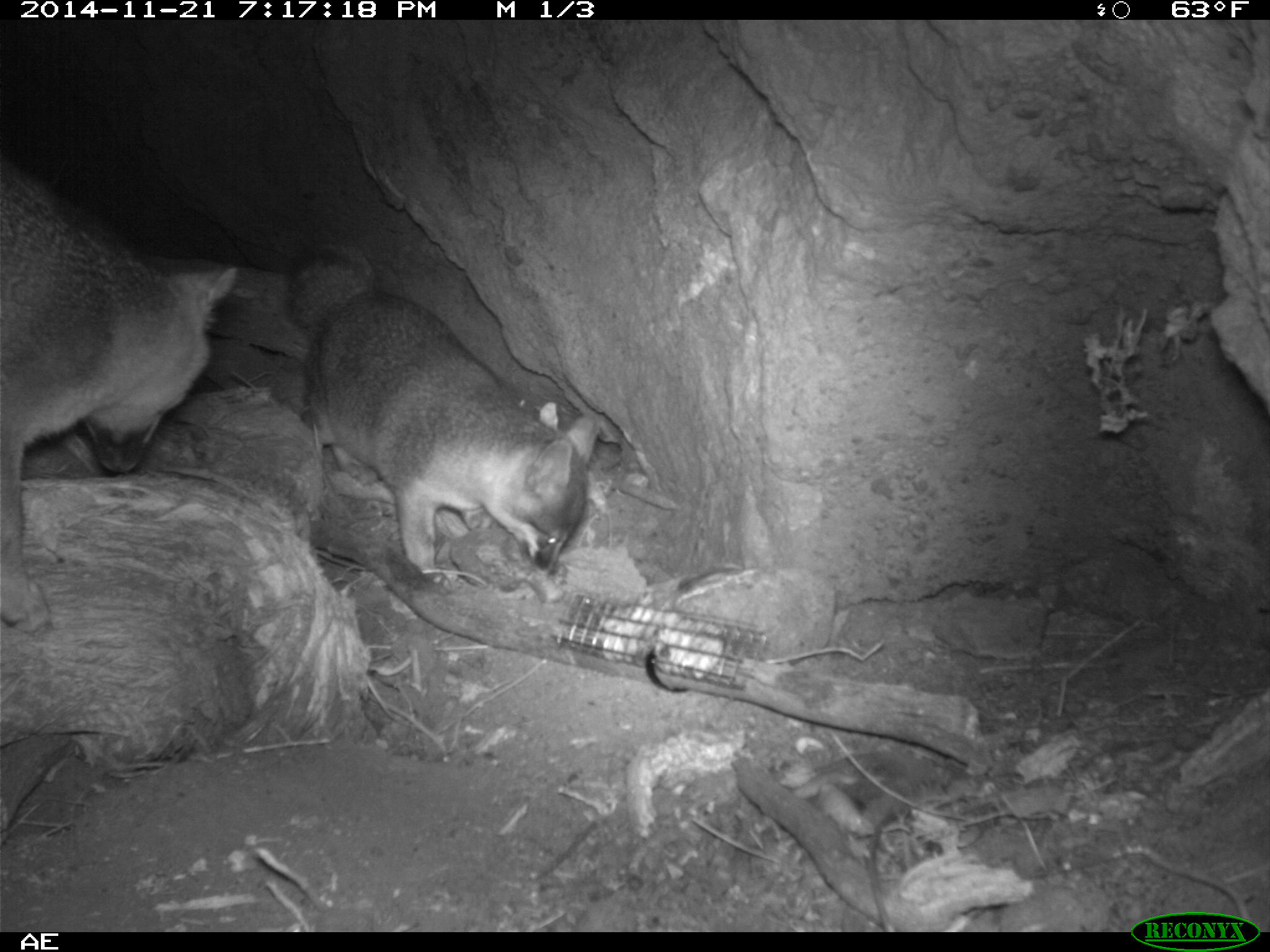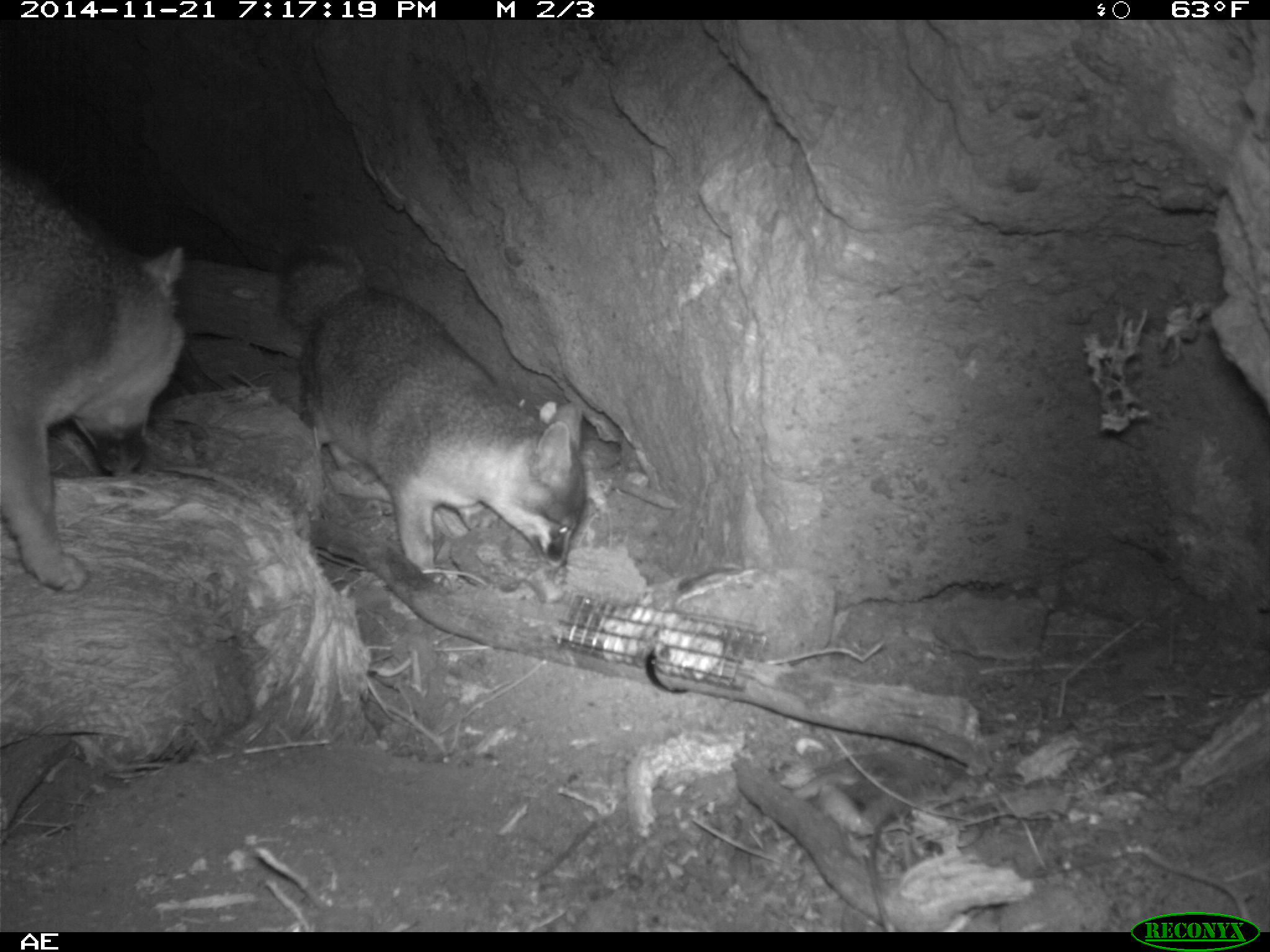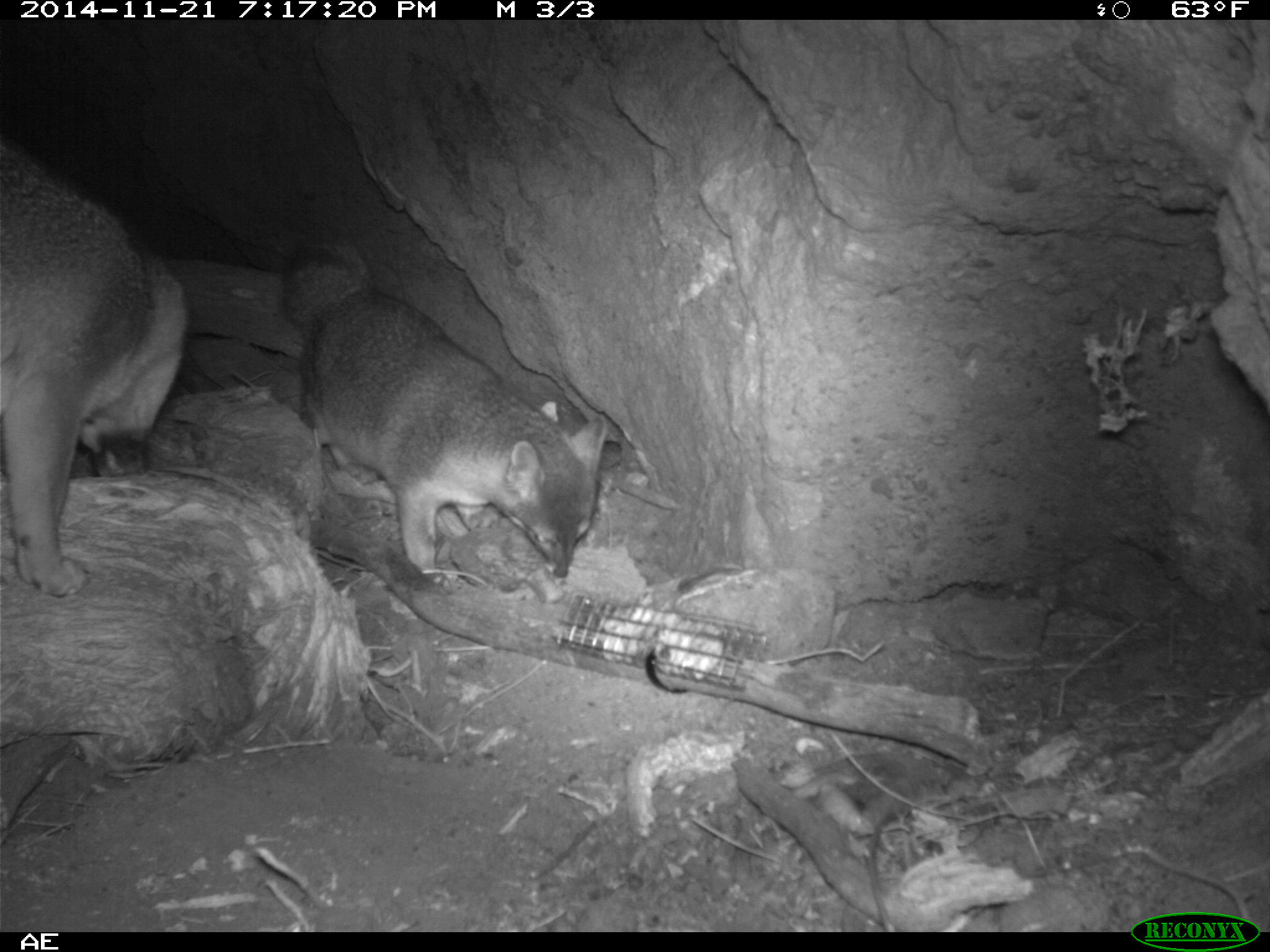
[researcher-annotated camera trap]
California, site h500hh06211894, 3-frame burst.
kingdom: Animalia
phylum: Chordata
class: Mammalia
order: Carnivora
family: Canidae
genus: Urocyon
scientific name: Urocyon littoralis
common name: island fox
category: fox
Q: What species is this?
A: Fox (island fox) (Urocyon littoralis).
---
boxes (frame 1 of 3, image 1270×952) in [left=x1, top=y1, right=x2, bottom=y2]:
fox: [left=0, top=161, right=238, bottom=633]; [left=281, top=244, right=597, bottom=576]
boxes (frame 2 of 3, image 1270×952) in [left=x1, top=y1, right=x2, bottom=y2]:
fox: [left=275, top=242, right=584, bottom=578]; [left=0, top=159, right=184, bottom=593]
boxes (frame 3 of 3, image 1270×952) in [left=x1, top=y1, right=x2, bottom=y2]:
fox: [left=281, top=237, right=608, bottom=588]; [left=0, top=134, right=190, bottom=597]